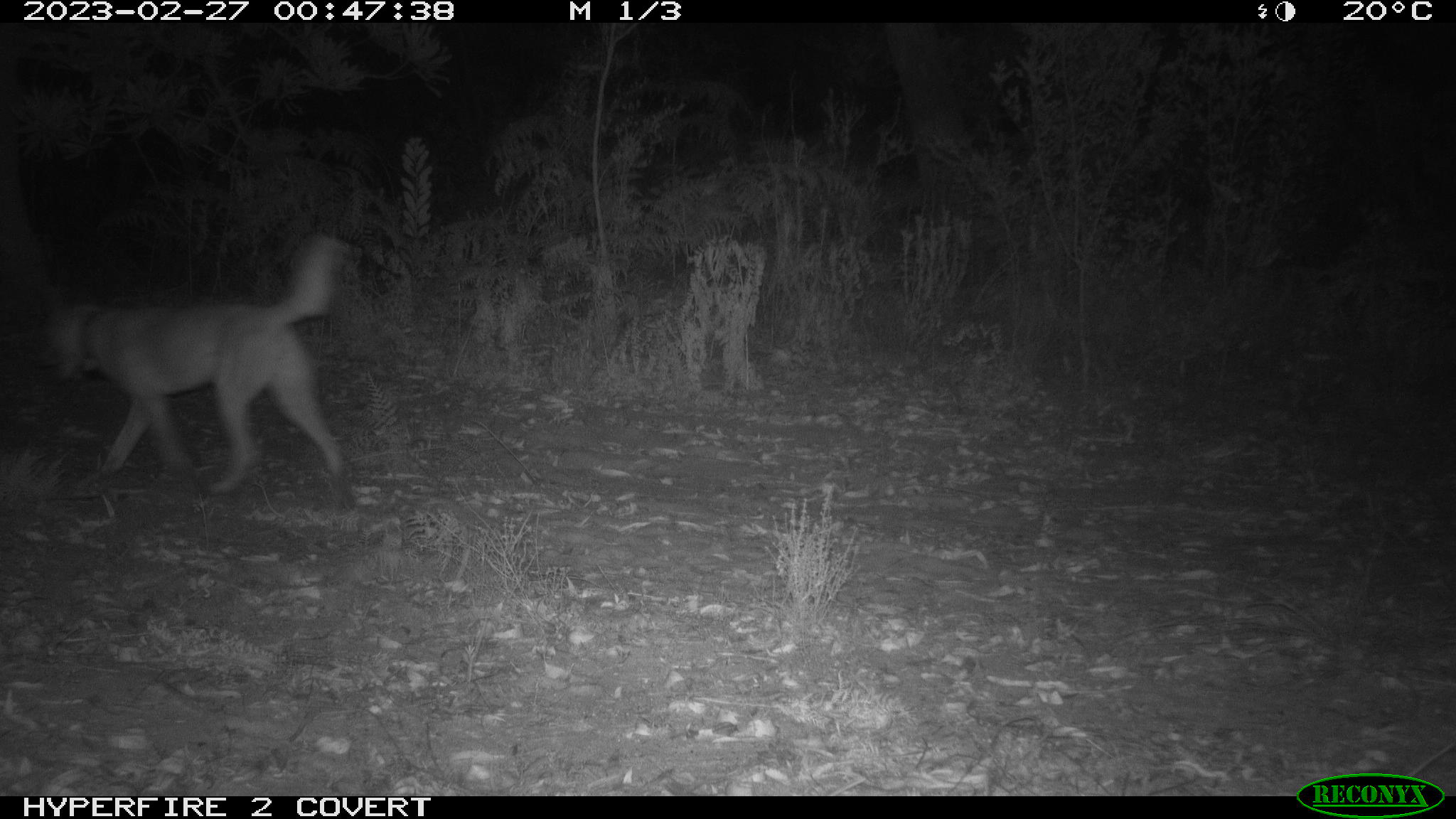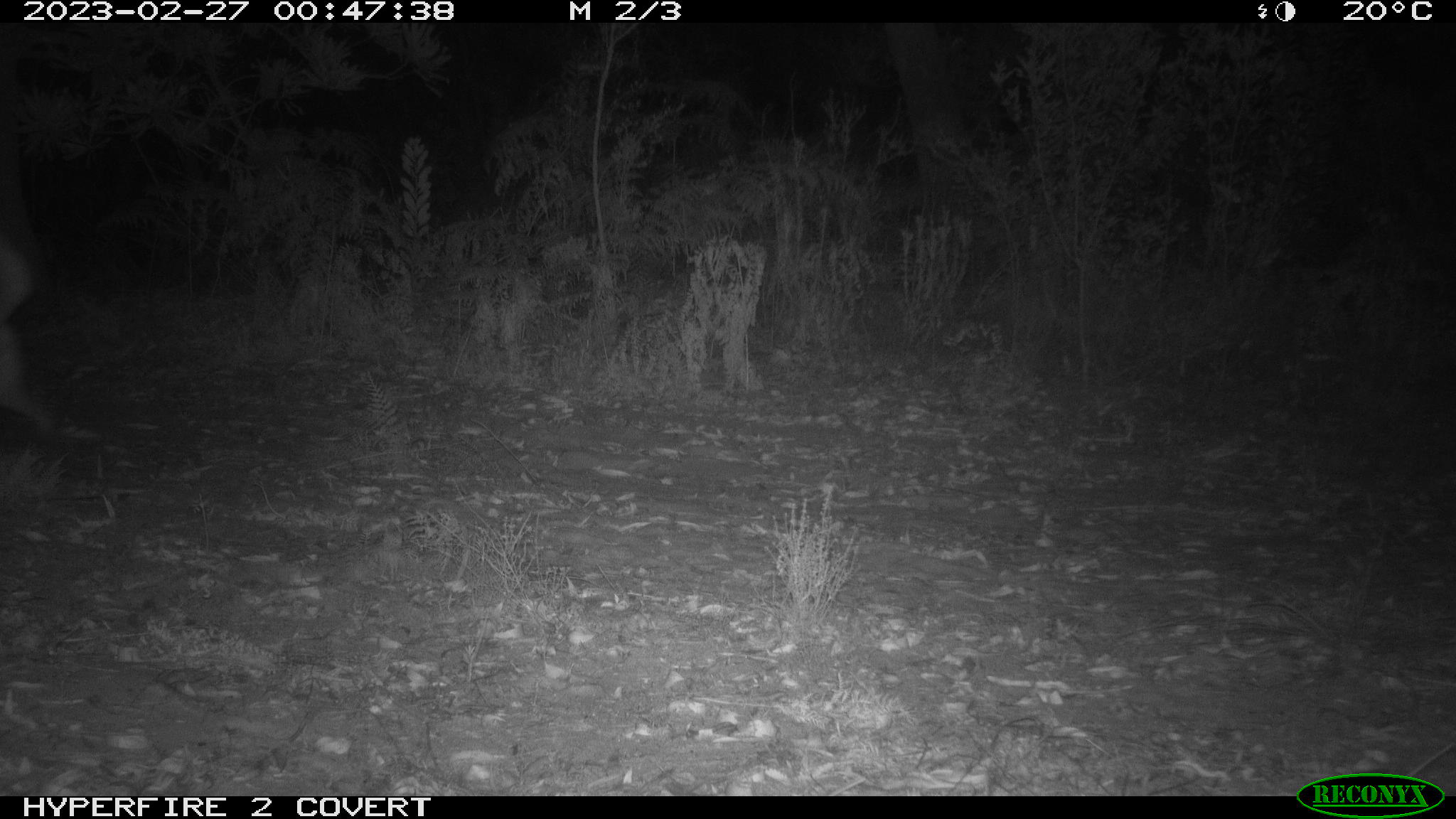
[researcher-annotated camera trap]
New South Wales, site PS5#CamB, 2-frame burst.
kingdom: Animalia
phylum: Chordata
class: Mammalia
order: Carnivora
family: Canidae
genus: Canis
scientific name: Canis familiaris dingo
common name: dingo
Dingo (Canis familiaris dingo).